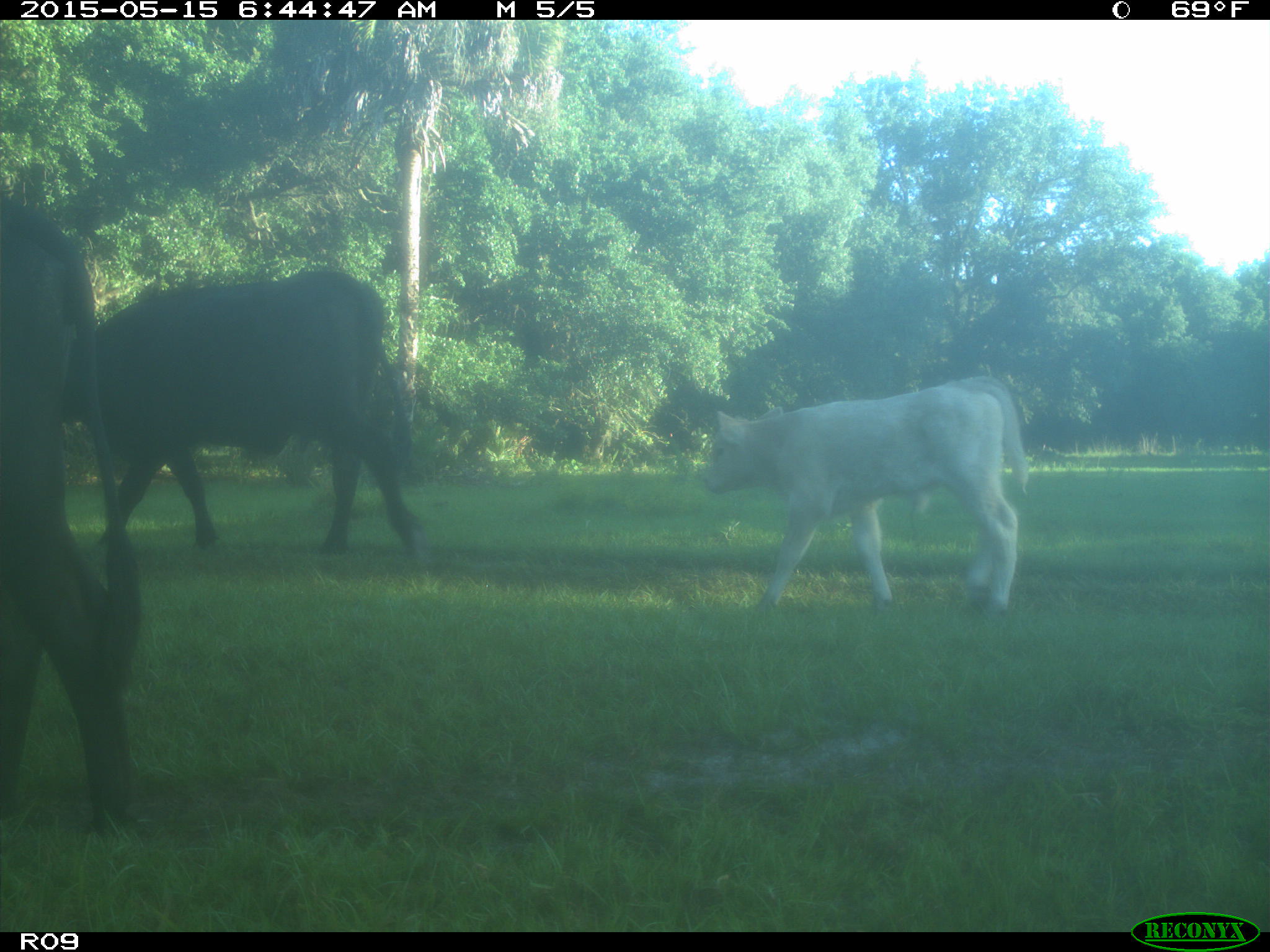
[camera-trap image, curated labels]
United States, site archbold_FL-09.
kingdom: Animalia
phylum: Chordata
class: Mammalia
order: Artiodactyla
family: Bovidae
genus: Bos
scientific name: Bos taurus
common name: domestic cow